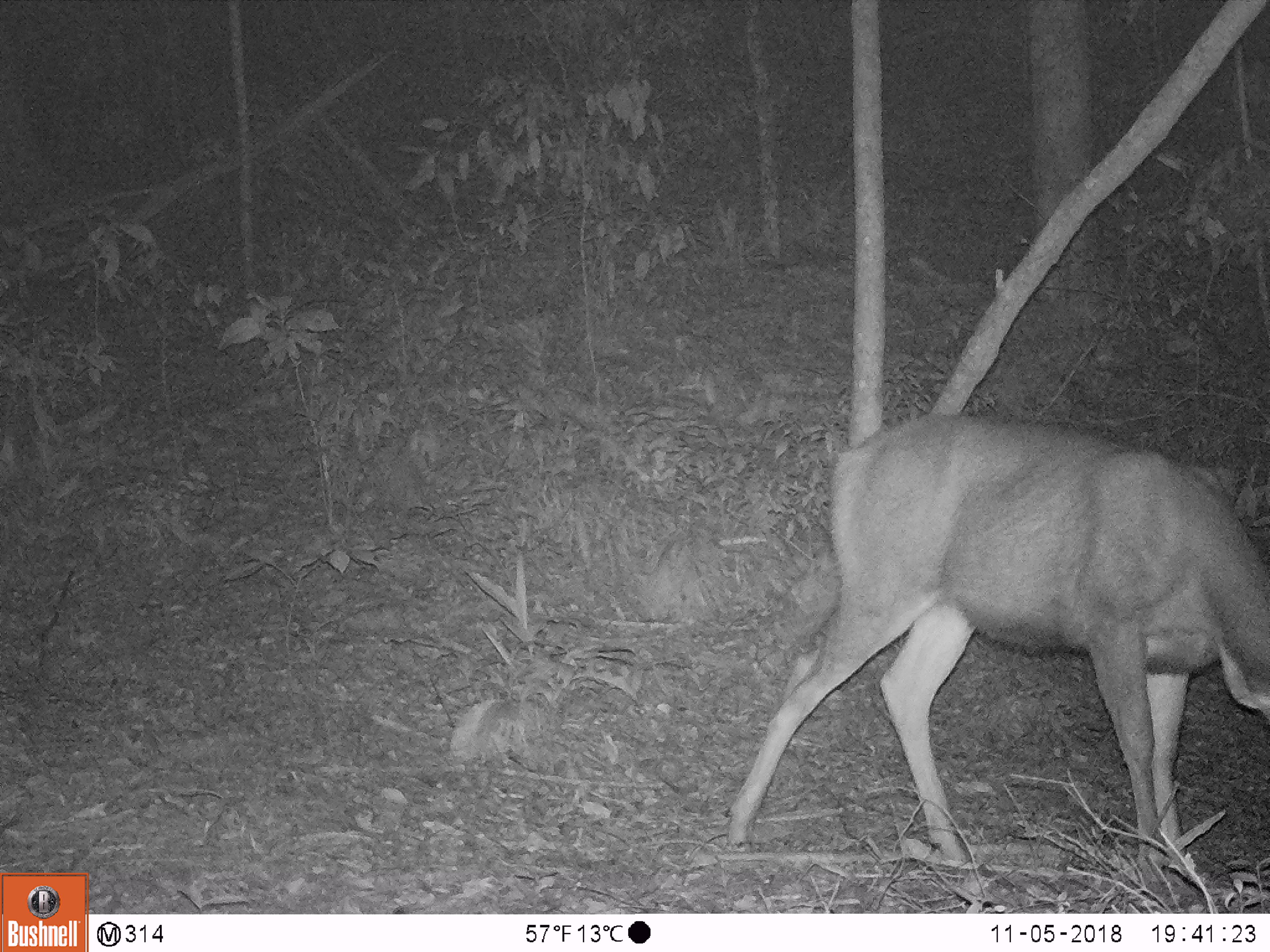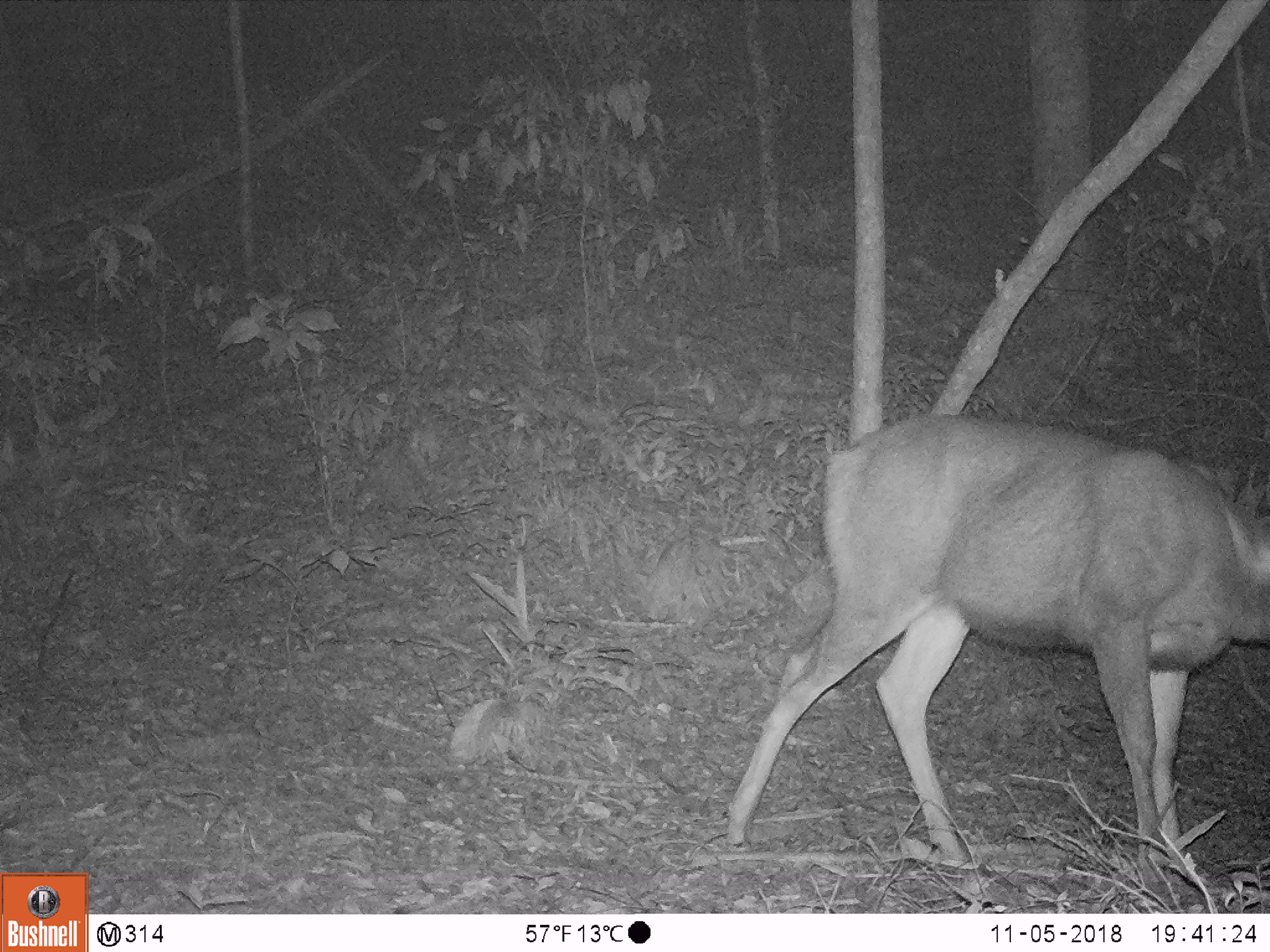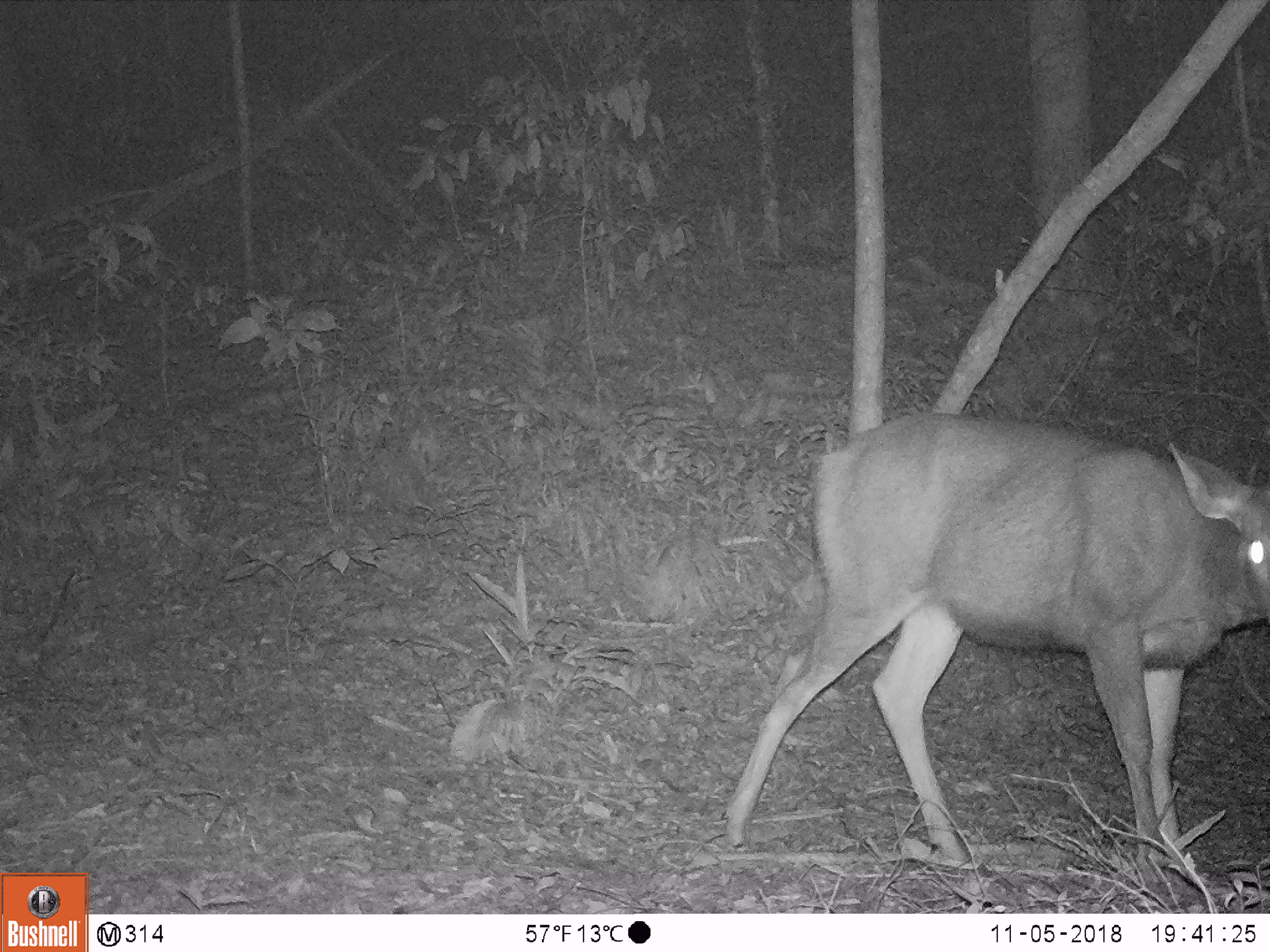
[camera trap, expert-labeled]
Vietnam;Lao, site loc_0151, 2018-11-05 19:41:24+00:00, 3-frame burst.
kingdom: Animalia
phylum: Chordata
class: Mammalia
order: Artiodactyla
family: Cervidae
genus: Rusa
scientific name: Rusa unicolor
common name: sambar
Sambar (Rusa unicolor). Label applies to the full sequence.